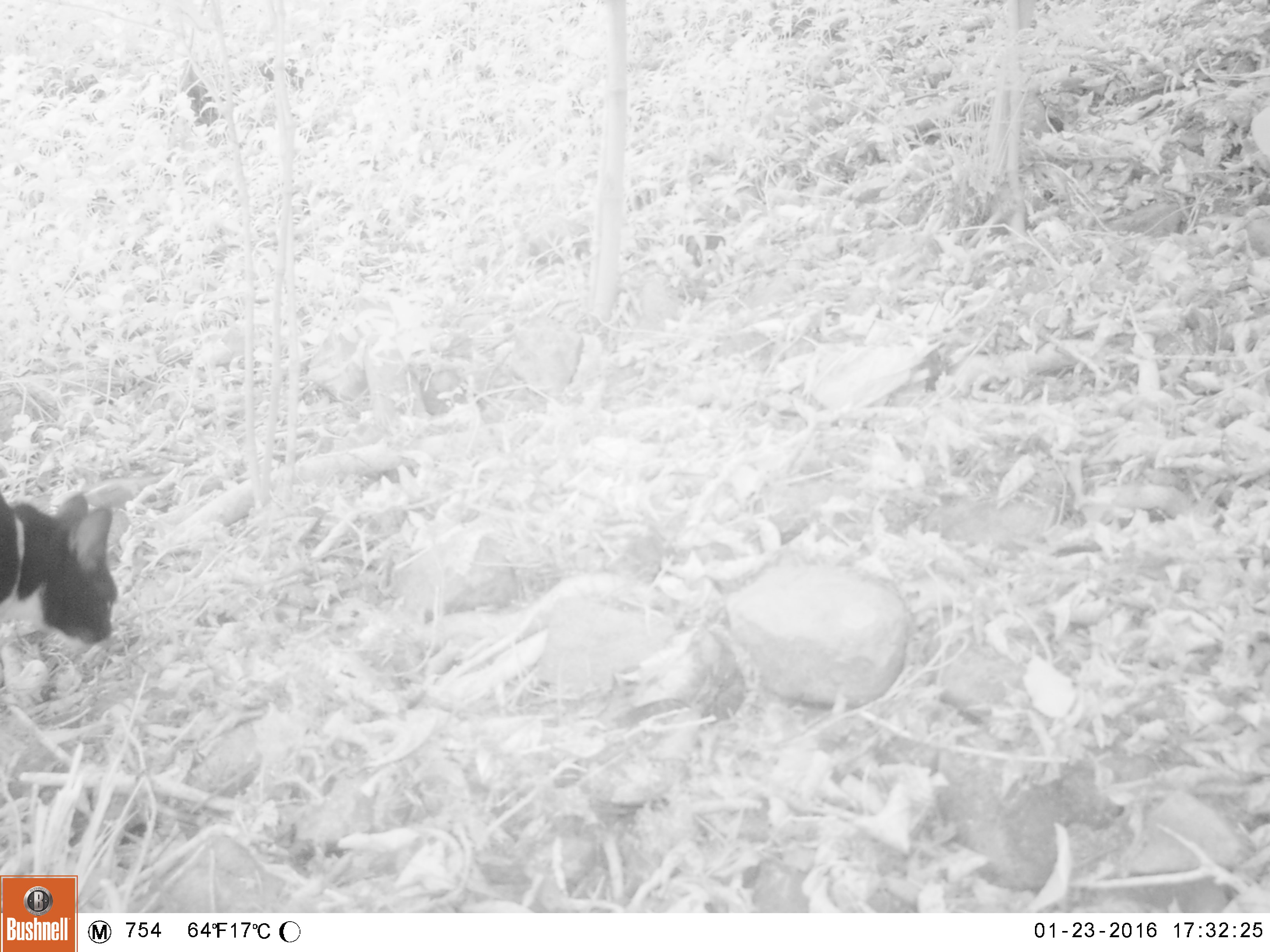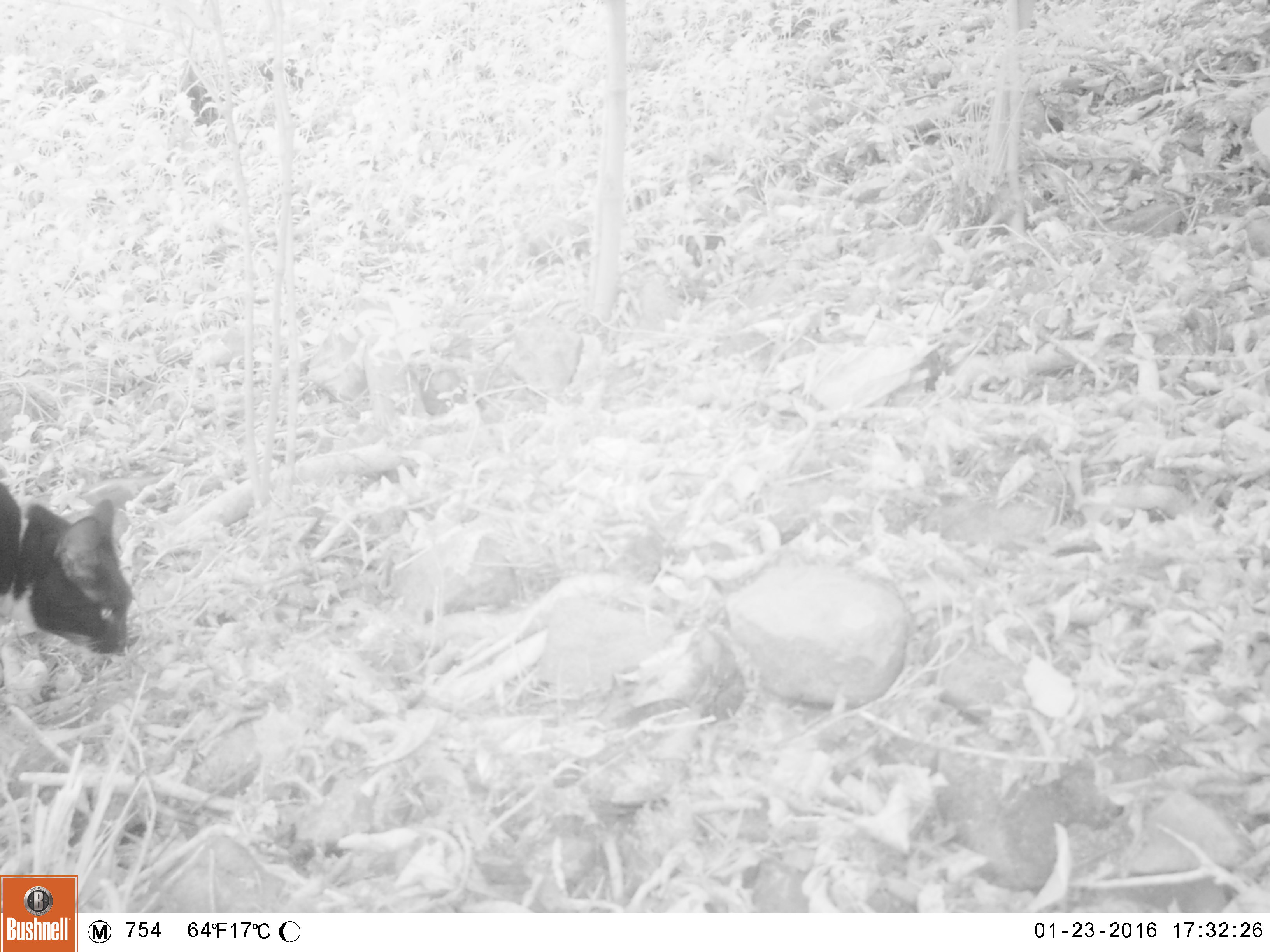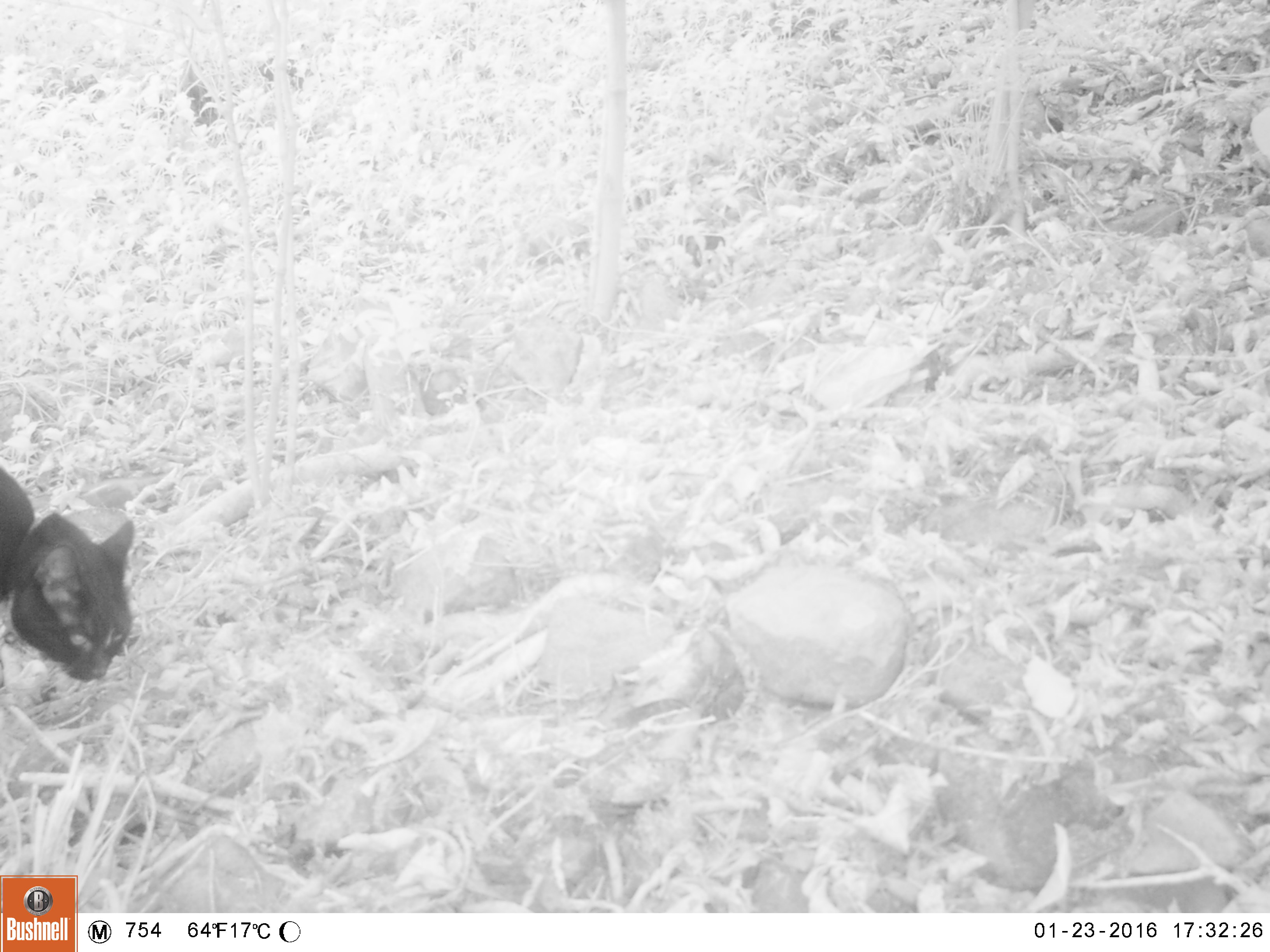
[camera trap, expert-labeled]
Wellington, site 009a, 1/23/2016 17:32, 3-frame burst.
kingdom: Animalia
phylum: Chordata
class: Mammalia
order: Carnivora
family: Felidae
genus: Felis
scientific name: Felis catus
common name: cat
Cat (Felis catus).